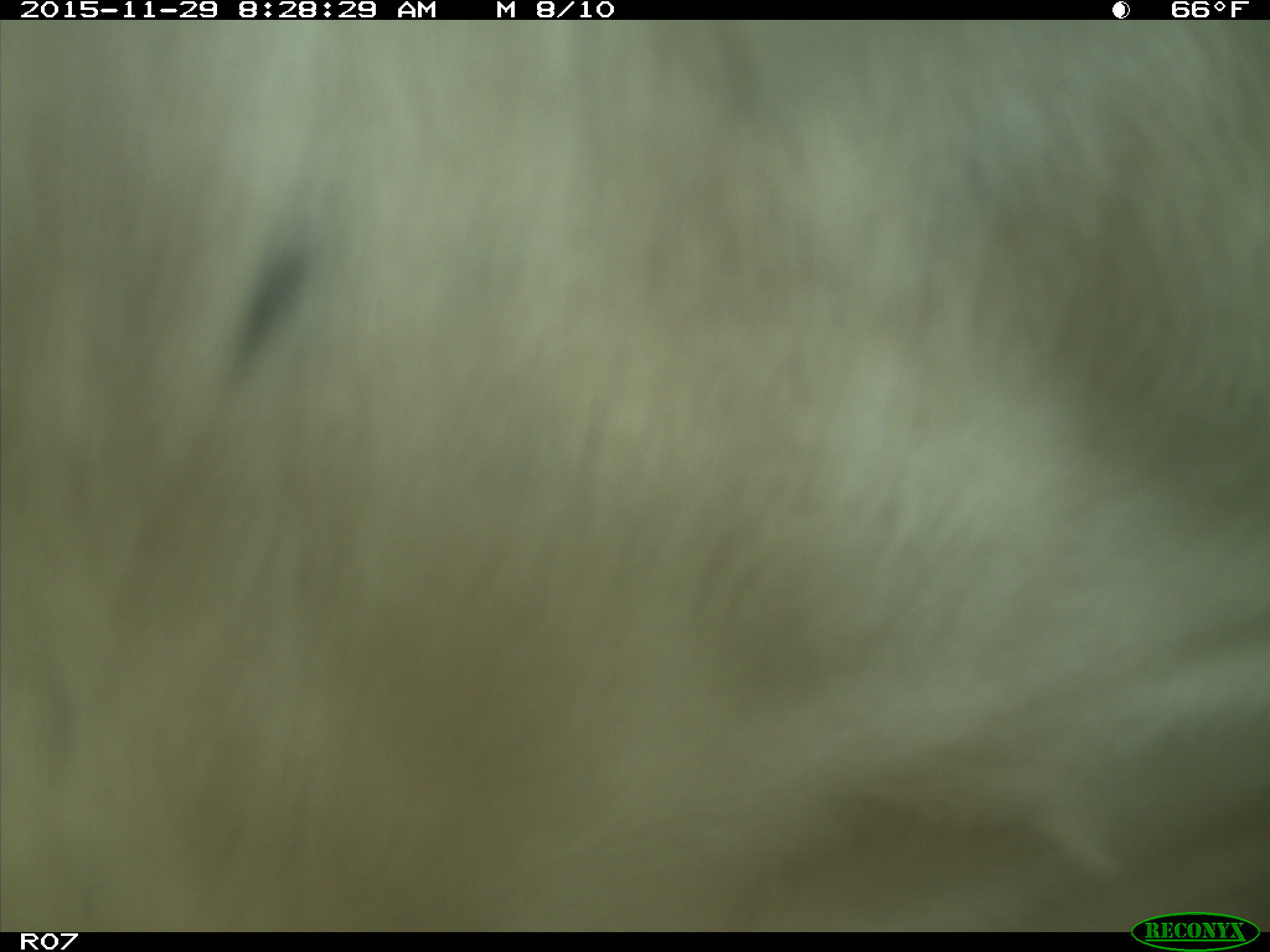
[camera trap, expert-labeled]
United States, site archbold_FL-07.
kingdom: Animalia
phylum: Chordata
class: Mammalia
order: Artiodactyla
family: Bovidae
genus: Bos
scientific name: Bos taurus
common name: domestic cow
Bos taurus (domestic cow).